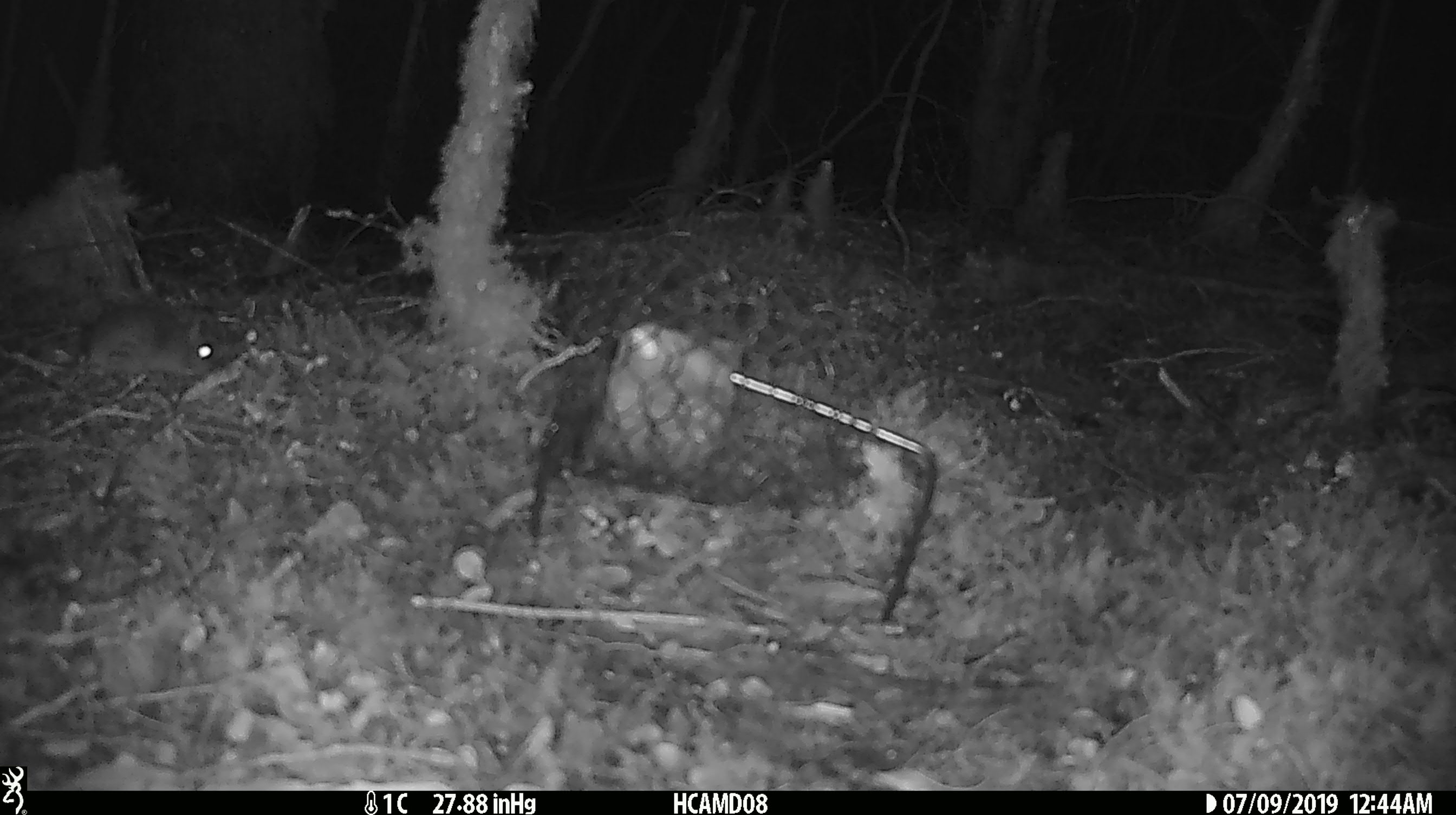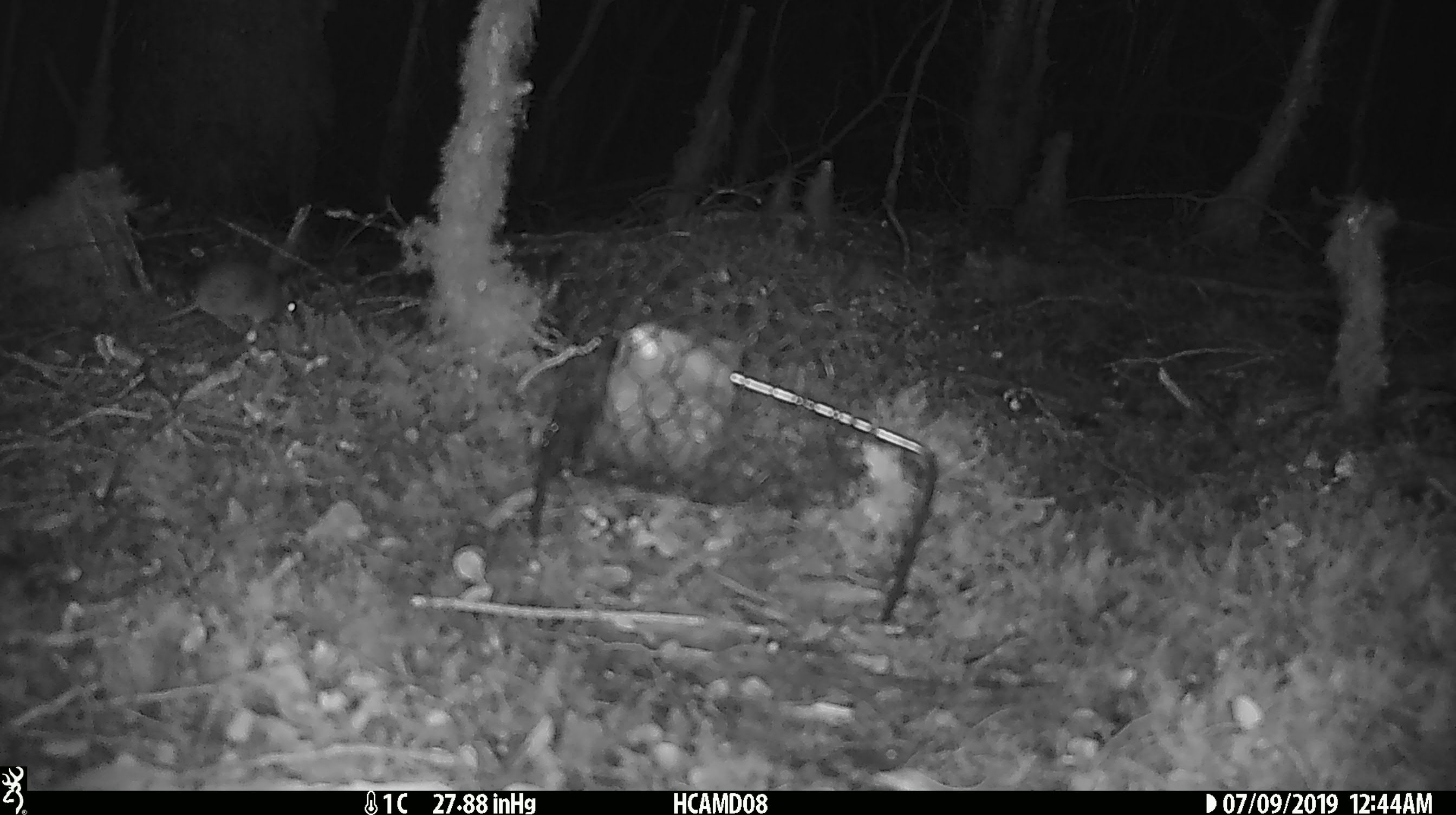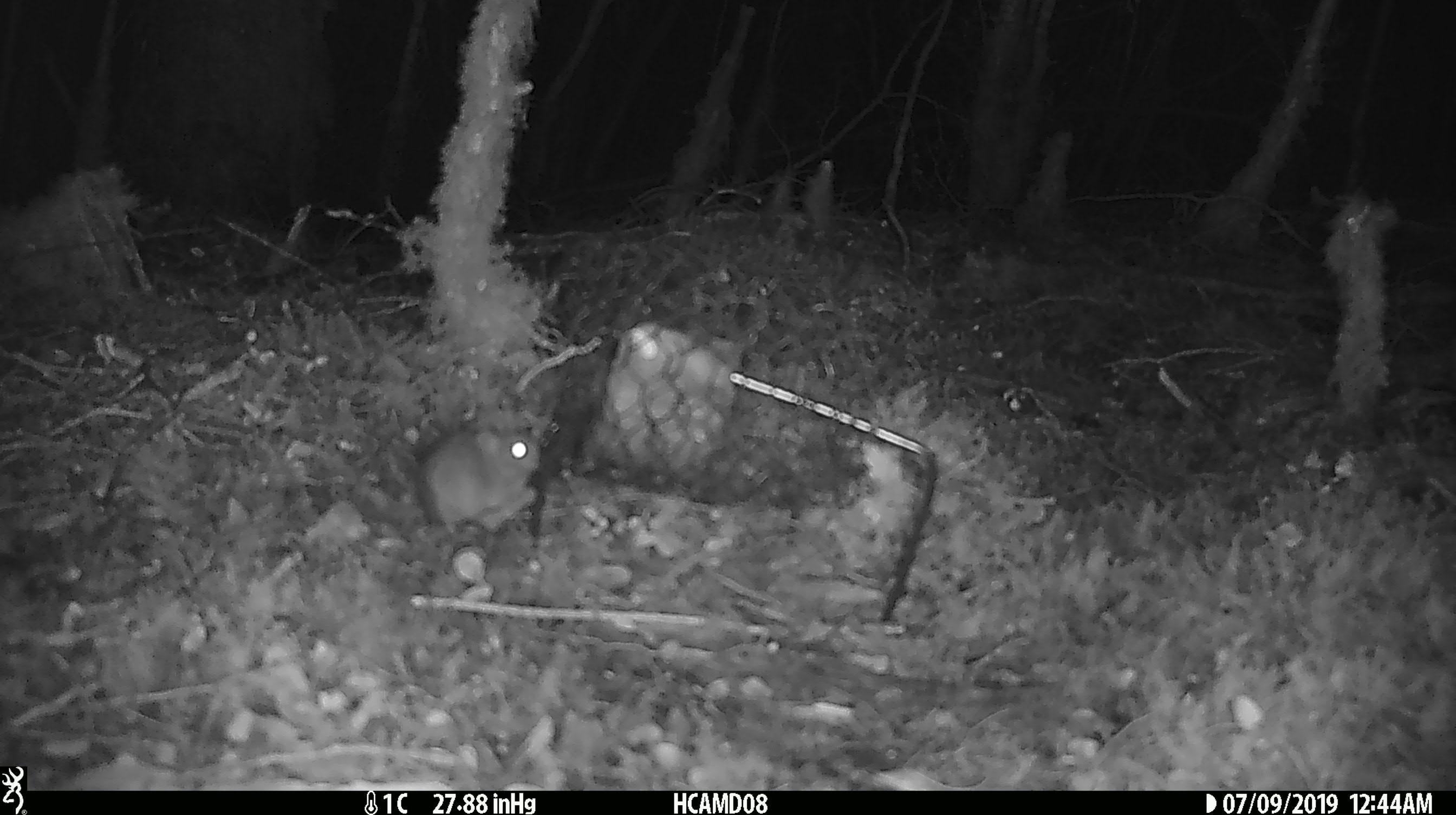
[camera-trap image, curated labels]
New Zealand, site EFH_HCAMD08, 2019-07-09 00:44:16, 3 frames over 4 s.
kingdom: Animalia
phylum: Chordata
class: Mammalia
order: Rodentia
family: Muridae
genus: Mus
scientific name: Mus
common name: mouse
Mouse (Mus).